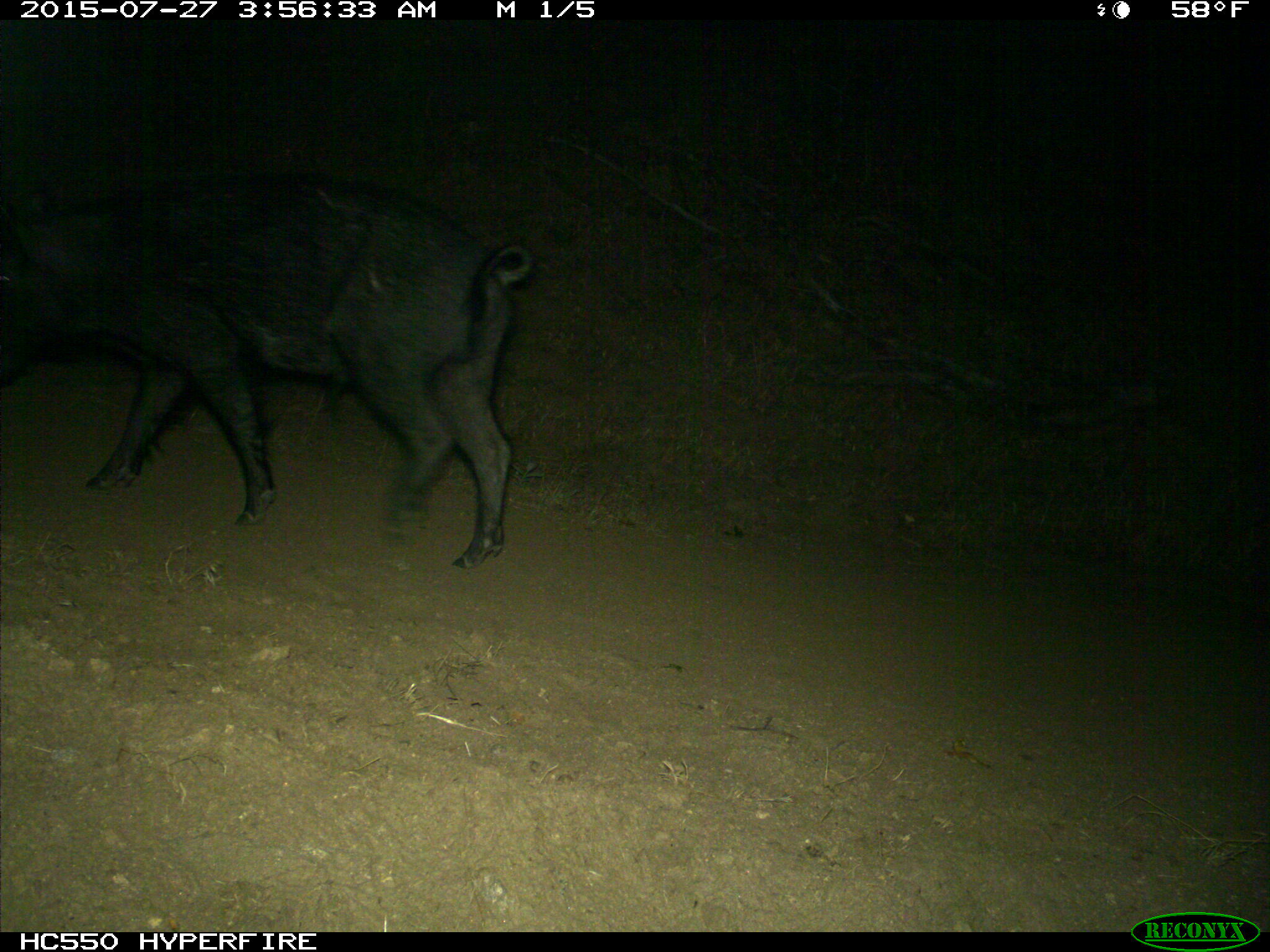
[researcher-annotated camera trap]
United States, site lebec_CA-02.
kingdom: Animalia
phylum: Chordata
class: Mammalia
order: Artiodactyla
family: Suidae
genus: Sus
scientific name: Sus scrofa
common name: wild boar